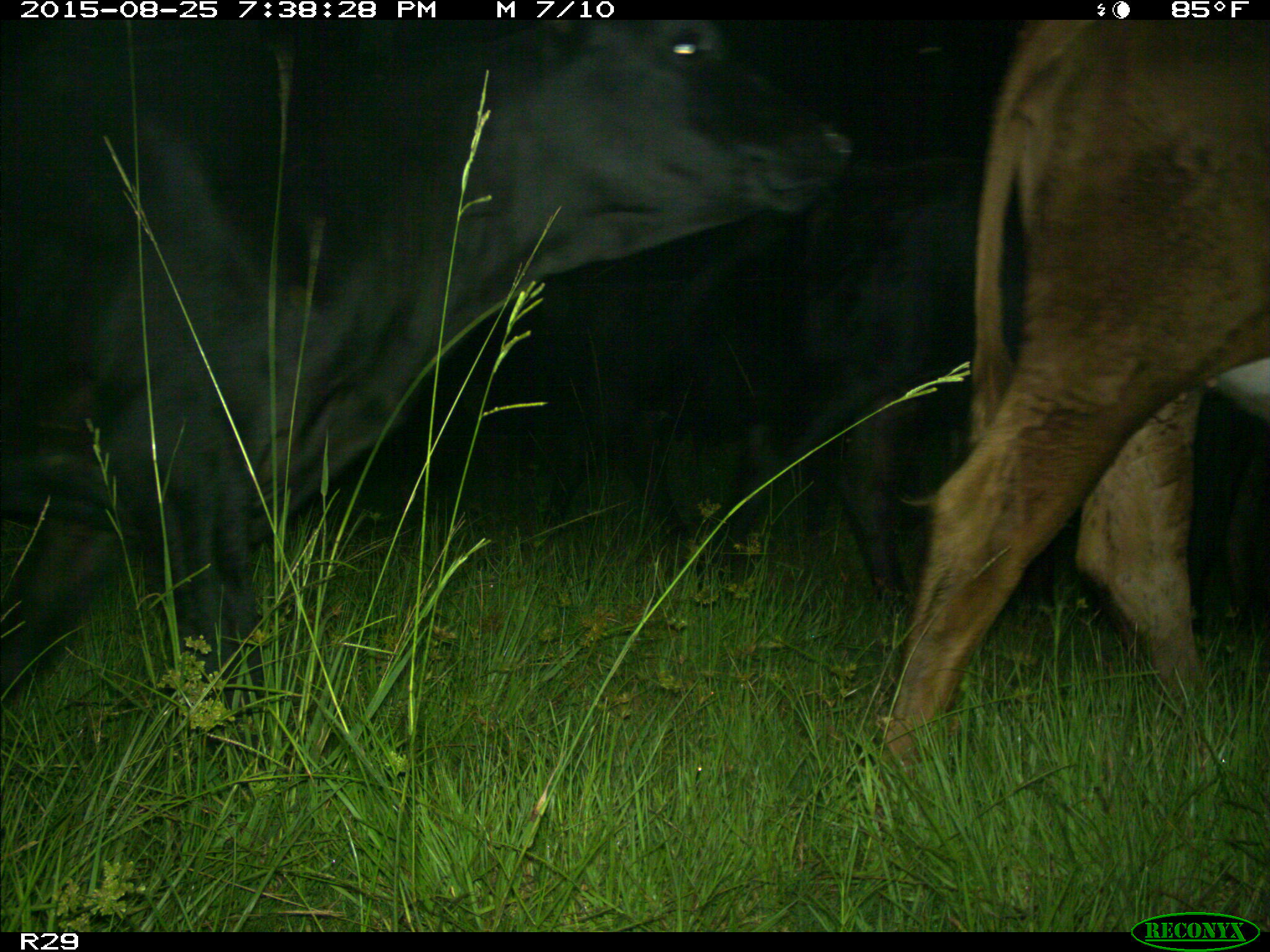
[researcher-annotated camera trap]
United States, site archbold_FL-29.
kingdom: Animalia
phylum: Chordata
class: Mammalia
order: Artiodactyla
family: Bovidae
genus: Bos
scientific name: Bos taurus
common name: domestic cow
Bos taurus (domestic cow).